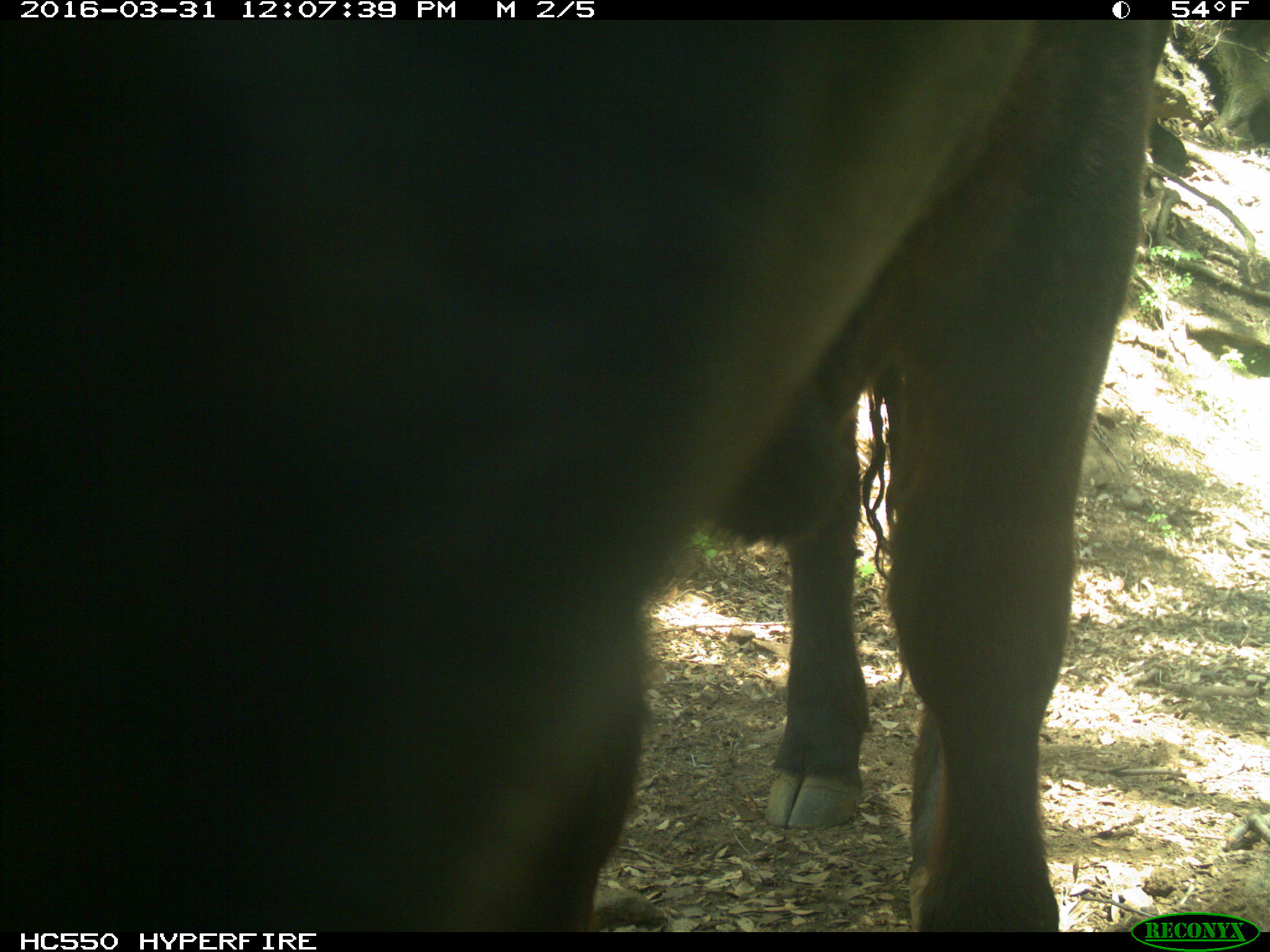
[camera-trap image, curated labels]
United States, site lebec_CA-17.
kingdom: Animalia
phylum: Chordata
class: Mammalia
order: Artiodactyla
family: Bovidae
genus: Bos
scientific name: Bos taurus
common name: domestic cow